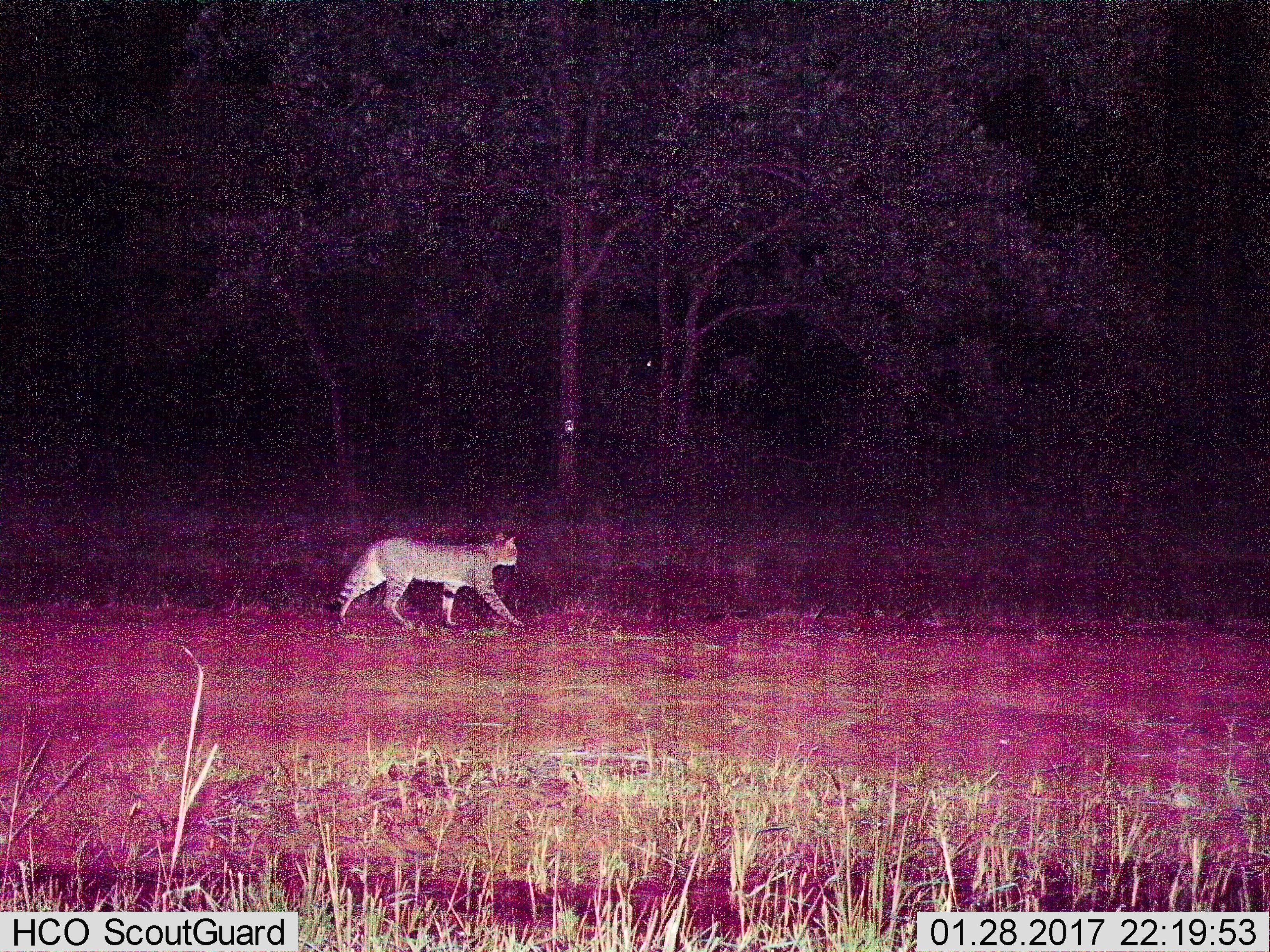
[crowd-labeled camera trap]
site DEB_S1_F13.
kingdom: Animalia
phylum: Chordata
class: Mammalia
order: Carnivora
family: Felidae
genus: Felis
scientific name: Felis lybica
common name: african wild cat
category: africanwildcat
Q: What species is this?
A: Africanwildcat (african wild cat) (Felis lybica).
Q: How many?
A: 1.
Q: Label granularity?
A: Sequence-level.